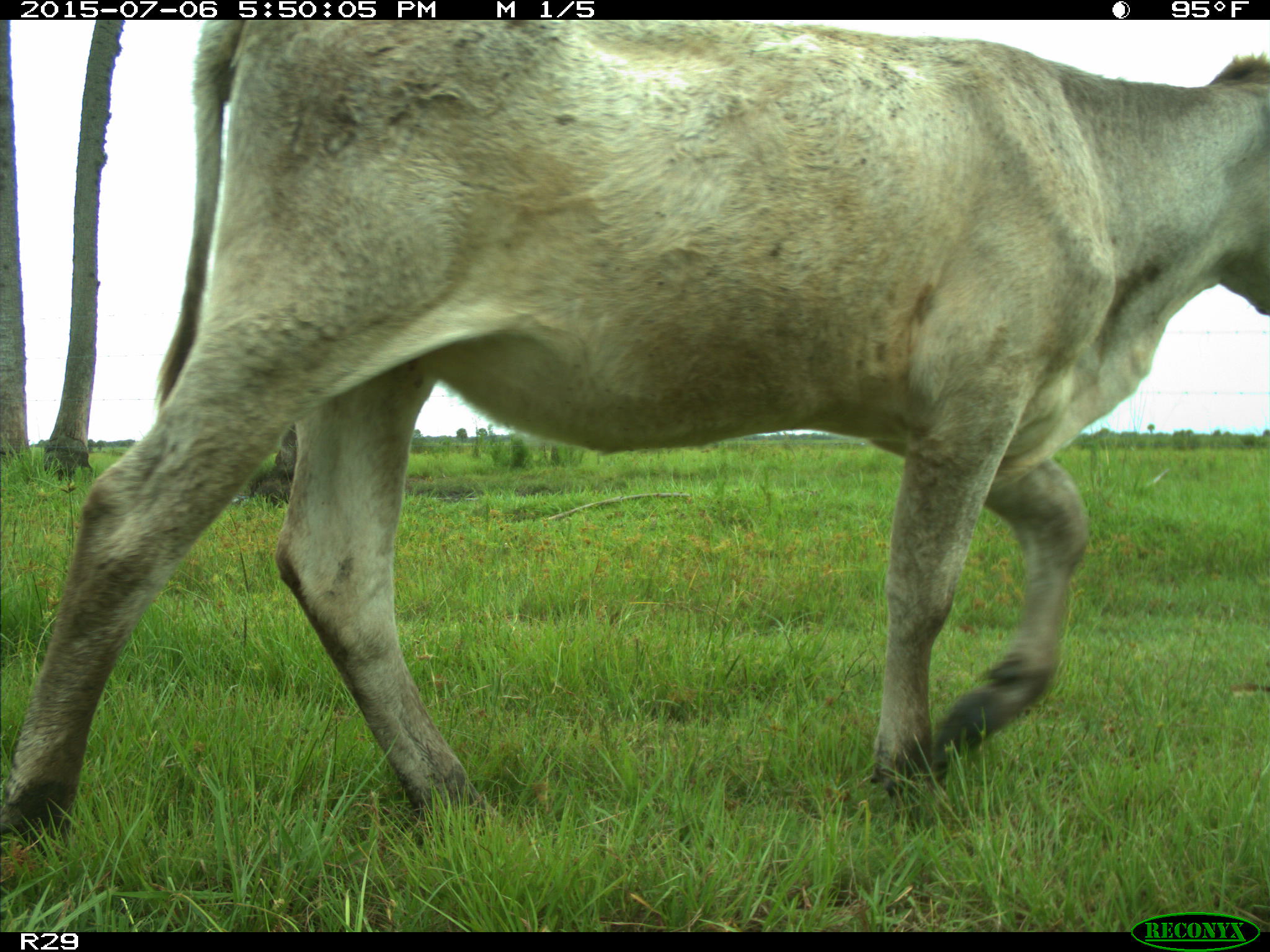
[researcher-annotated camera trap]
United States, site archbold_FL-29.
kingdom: Animalia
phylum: Chordata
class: Mammalia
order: Artiodactyla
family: Bovidae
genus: Bos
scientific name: Bos taurus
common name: domestic cow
Bos taurus (domestic cow).